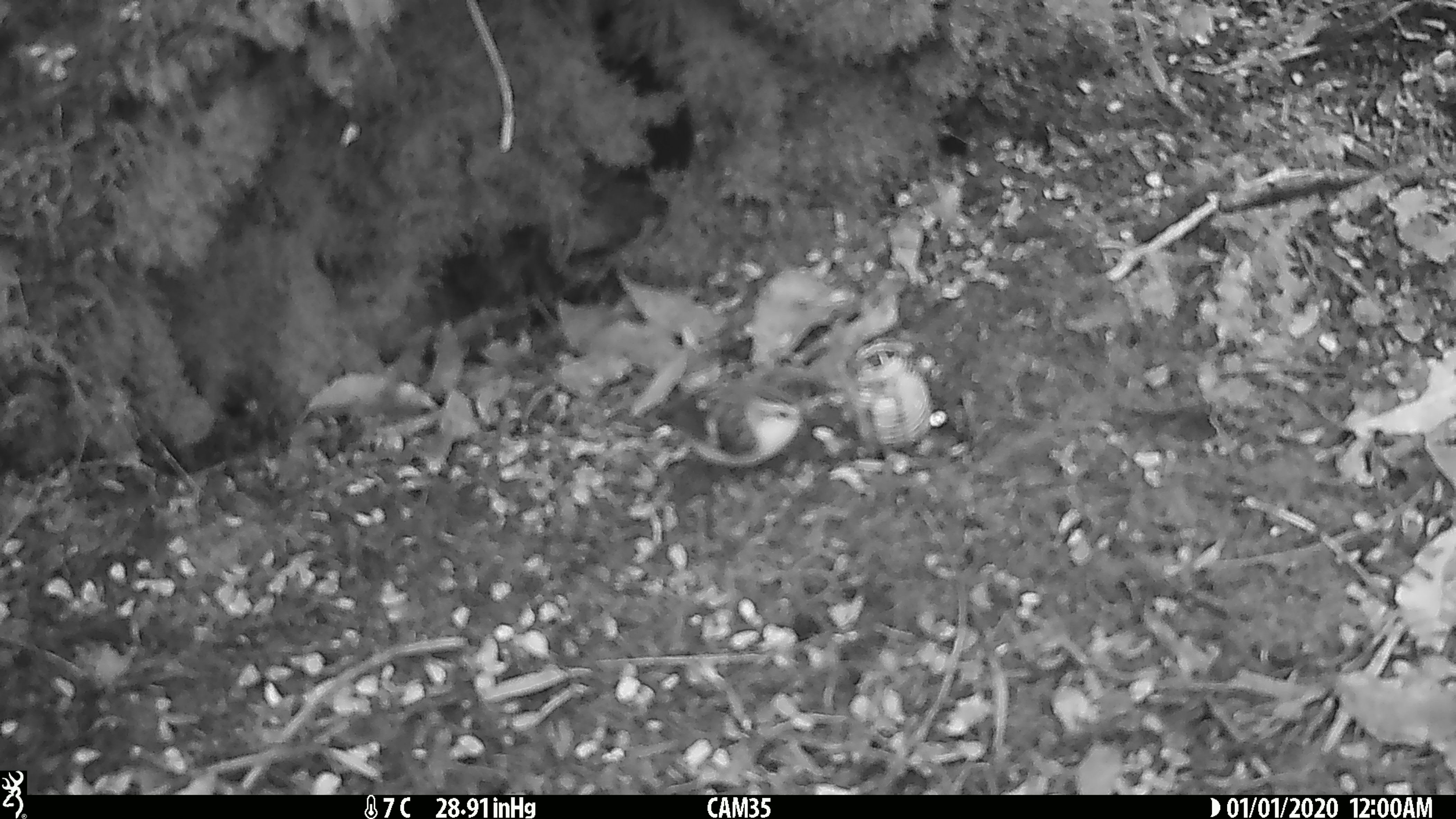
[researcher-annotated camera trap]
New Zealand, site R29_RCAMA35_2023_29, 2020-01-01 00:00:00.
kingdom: Animalia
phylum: Chordata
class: Aves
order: Passeriformes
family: Acanthisittidae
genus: Acanthisitta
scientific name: Acanthisitta chloris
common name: rifleman